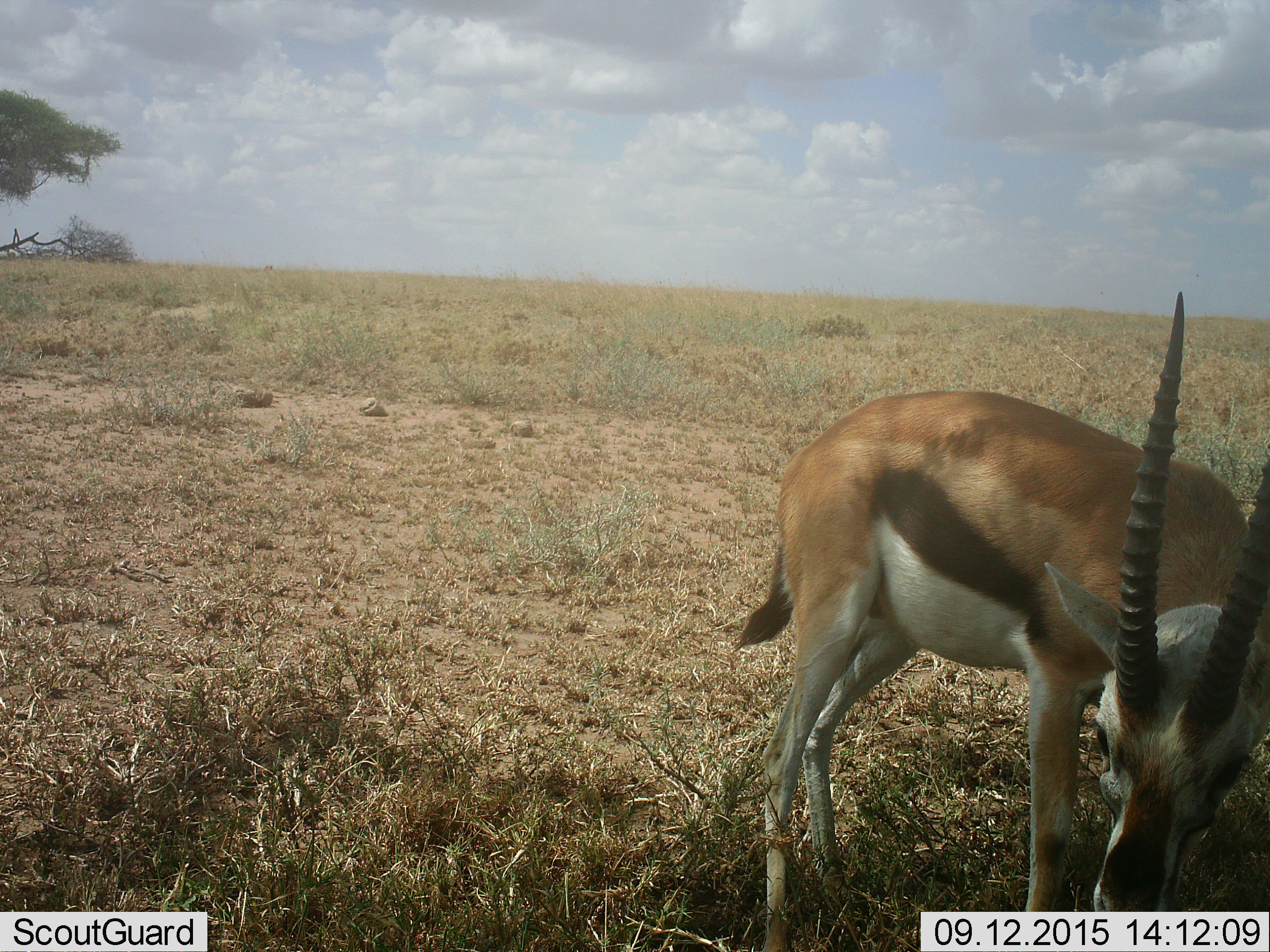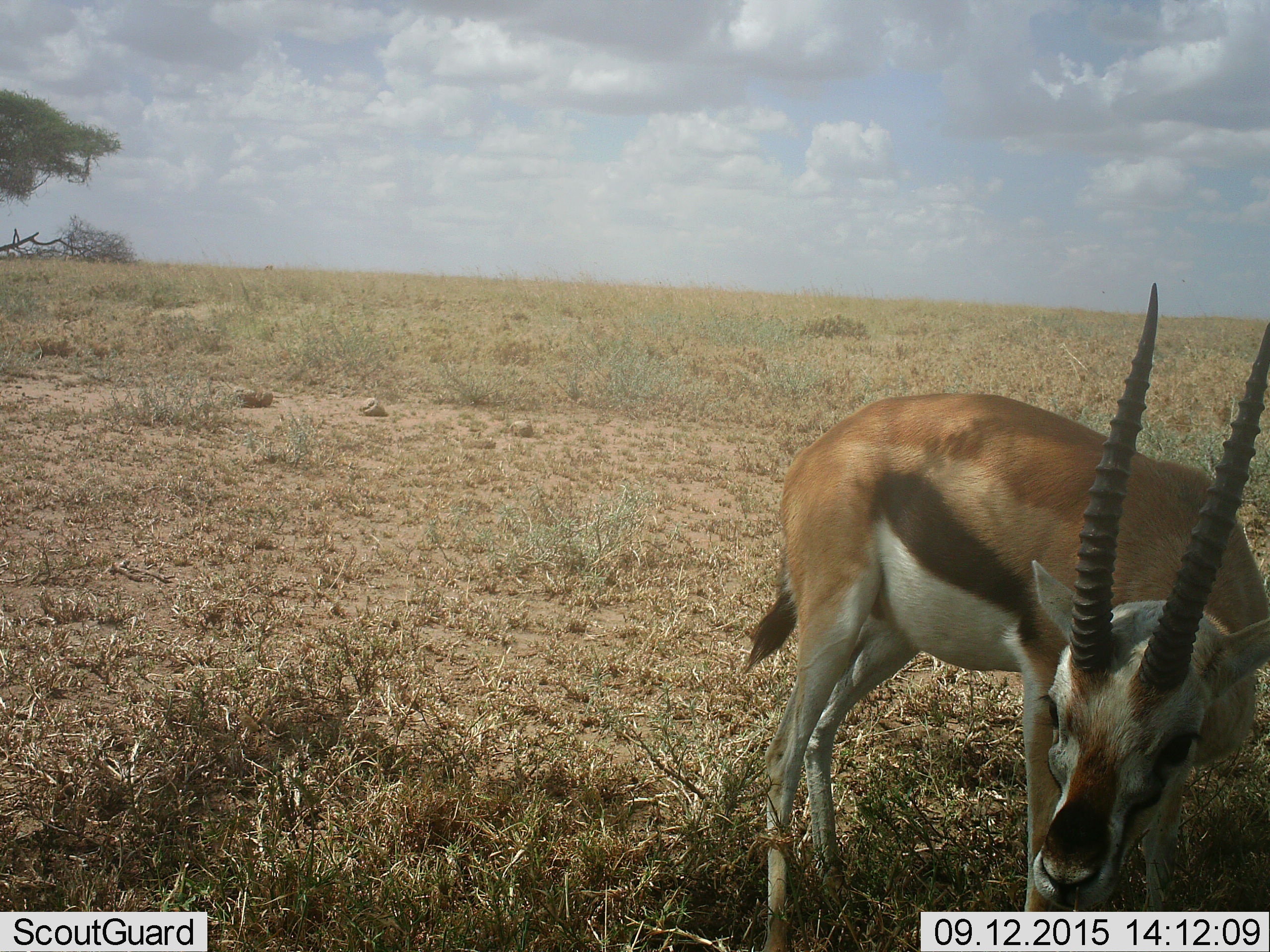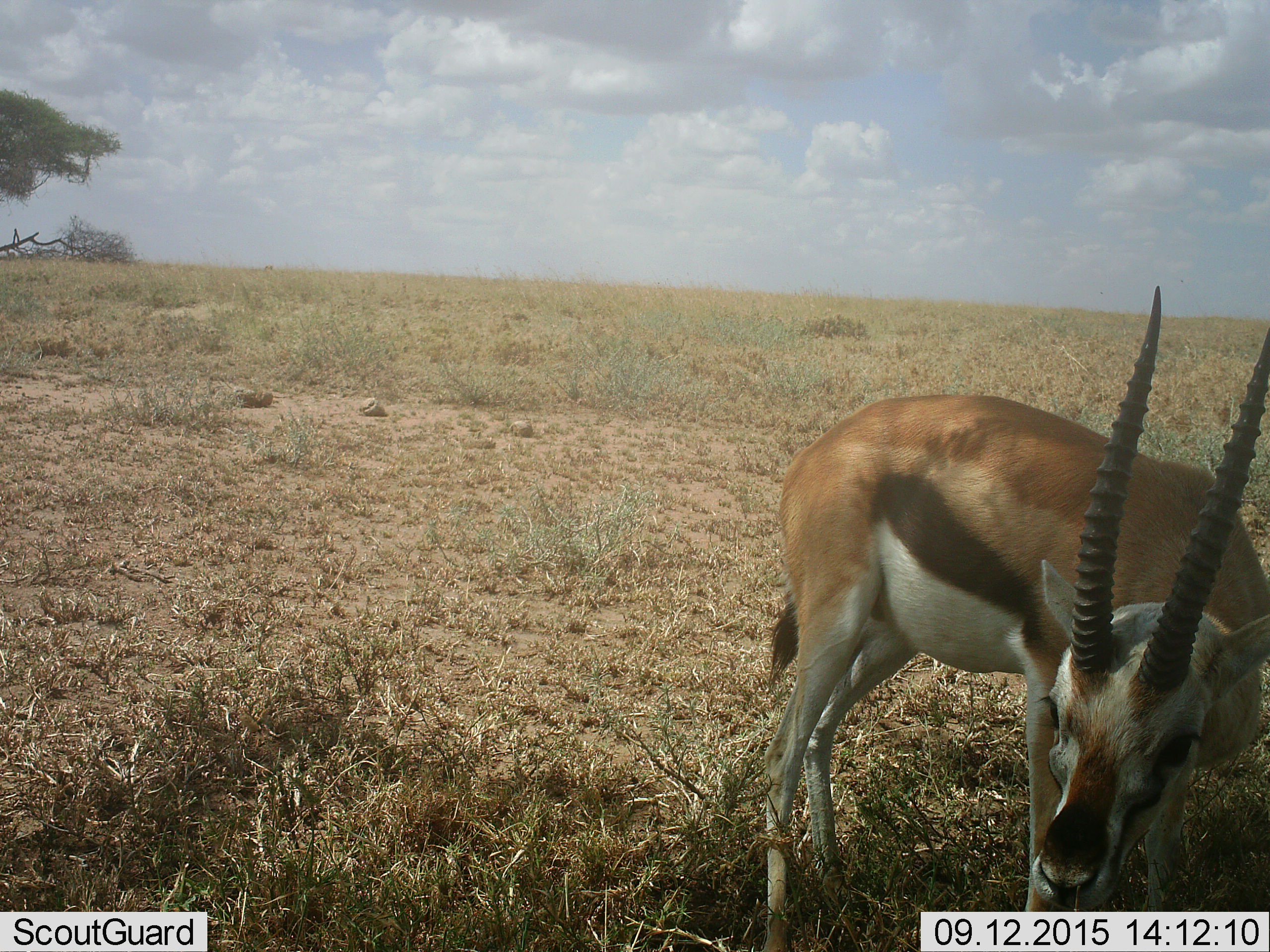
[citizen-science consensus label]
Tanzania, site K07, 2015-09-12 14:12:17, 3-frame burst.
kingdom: Animalia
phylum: Chordata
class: Mammalia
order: Artiodactyla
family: Bovidae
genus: Eudorcas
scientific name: Eudorcas thomsonii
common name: thomson's gazelle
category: gazellethomsons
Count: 1.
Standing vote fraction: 56%.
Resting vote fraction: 0%.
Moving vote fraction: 22%.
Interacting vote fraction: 0%.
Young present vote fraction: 0%.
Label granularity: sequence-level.